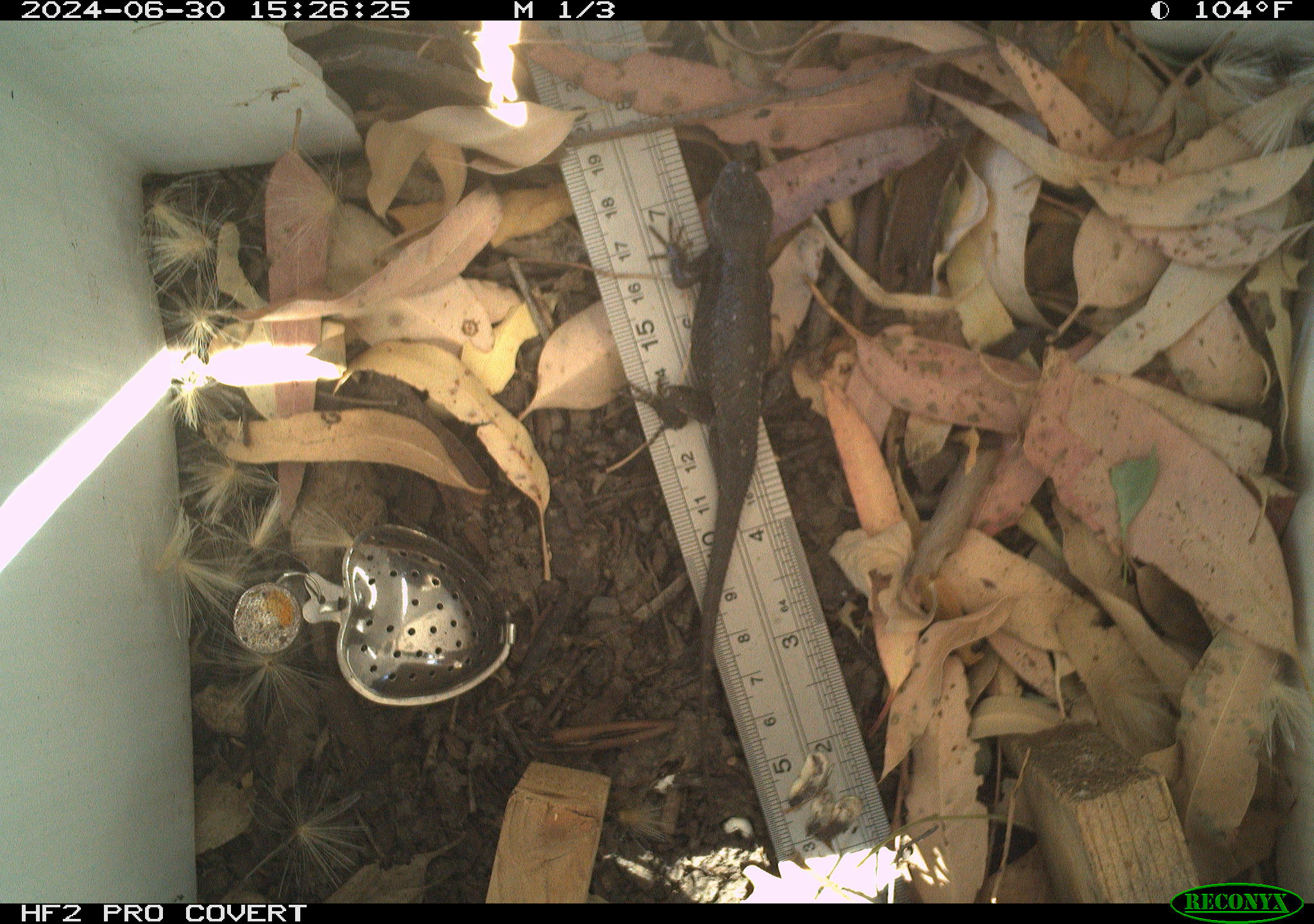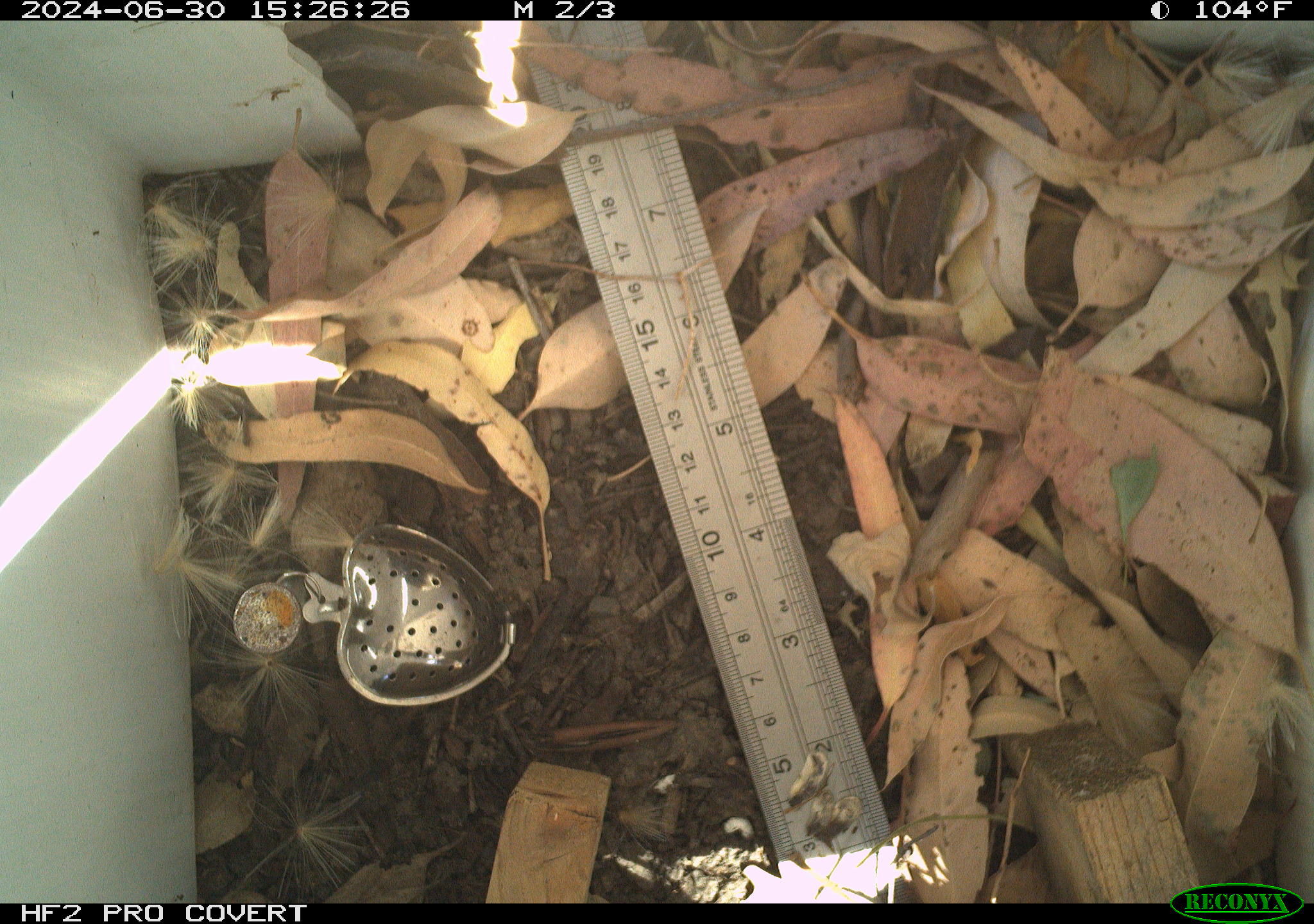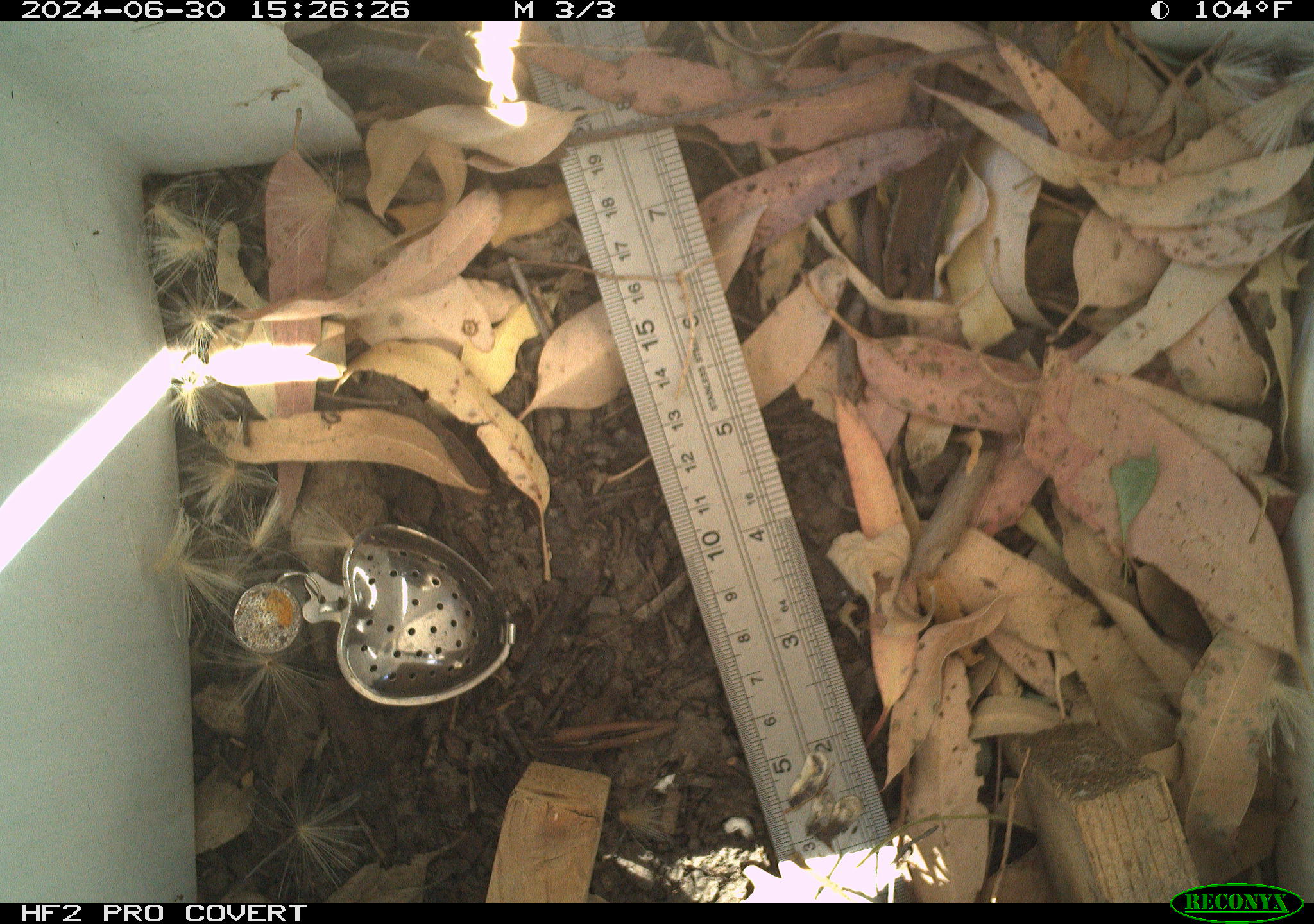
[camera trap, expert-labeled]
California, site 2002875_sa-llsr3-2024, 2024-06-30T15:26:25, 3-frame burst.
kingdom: Animalia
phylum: Chordata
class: Reptilia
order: Squamata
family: Phrynosomatidae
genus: Sceloporus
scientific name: Sceloporus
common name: spiny lizards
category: sceloporus species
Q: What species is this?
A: Sceloporus species (spiny lizards) (Sceloporus).